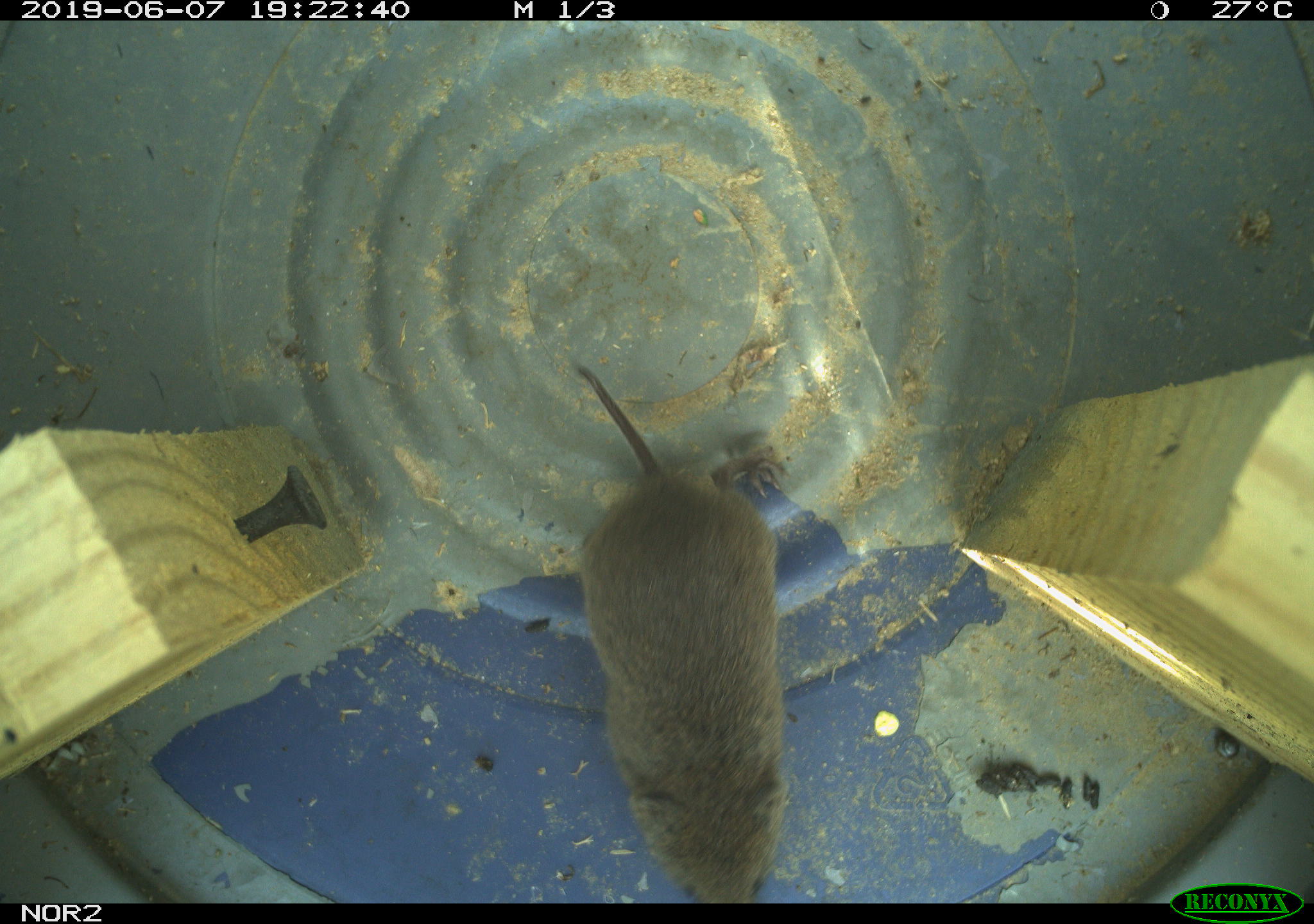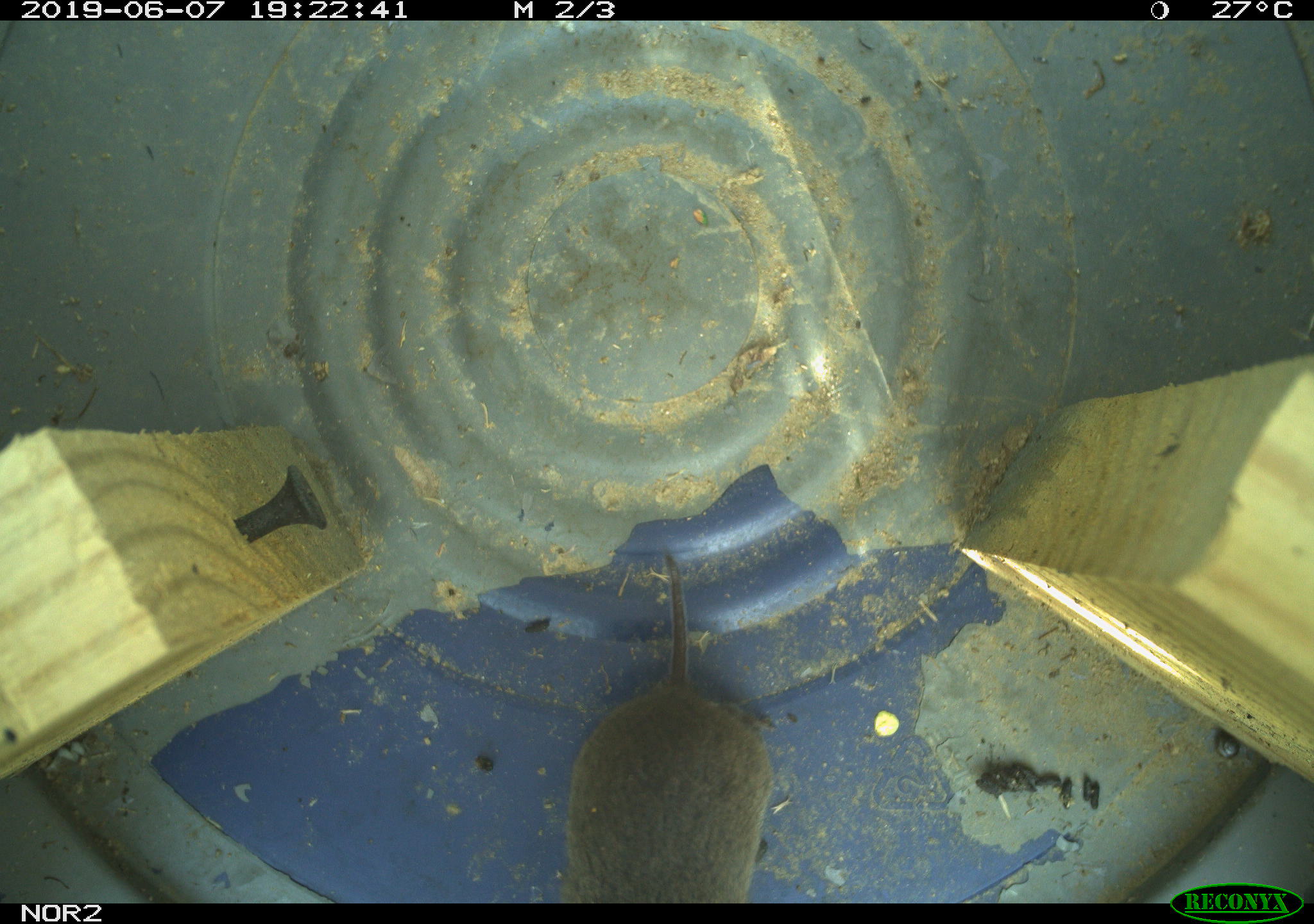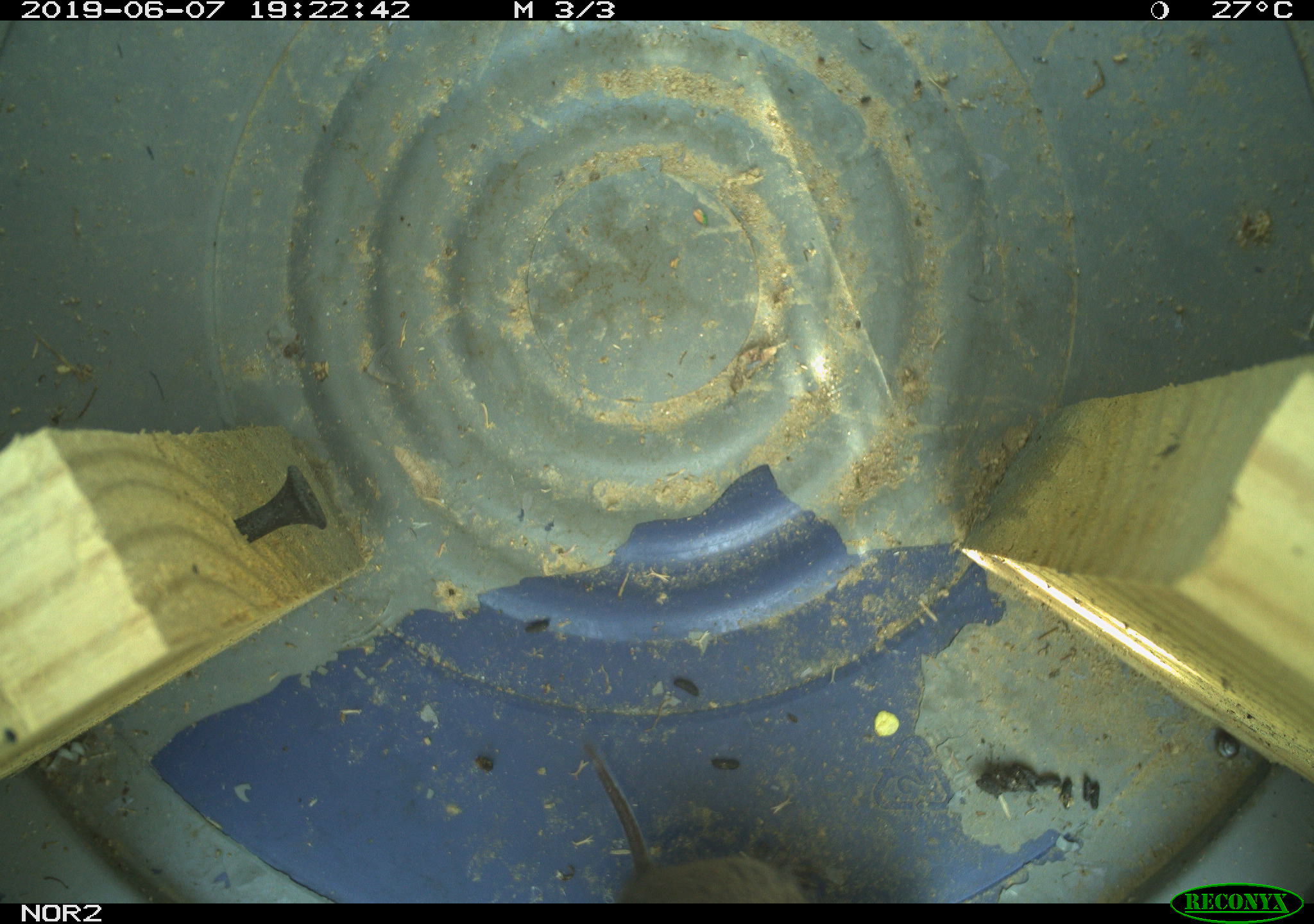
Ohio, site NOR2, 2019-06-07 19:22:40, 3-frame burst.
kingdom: Animalia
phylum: Chordata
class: Mammalia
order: Rodentia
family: Cricetidae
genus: Microtus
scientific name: Microtus pennsylvanicus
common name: meadow vole